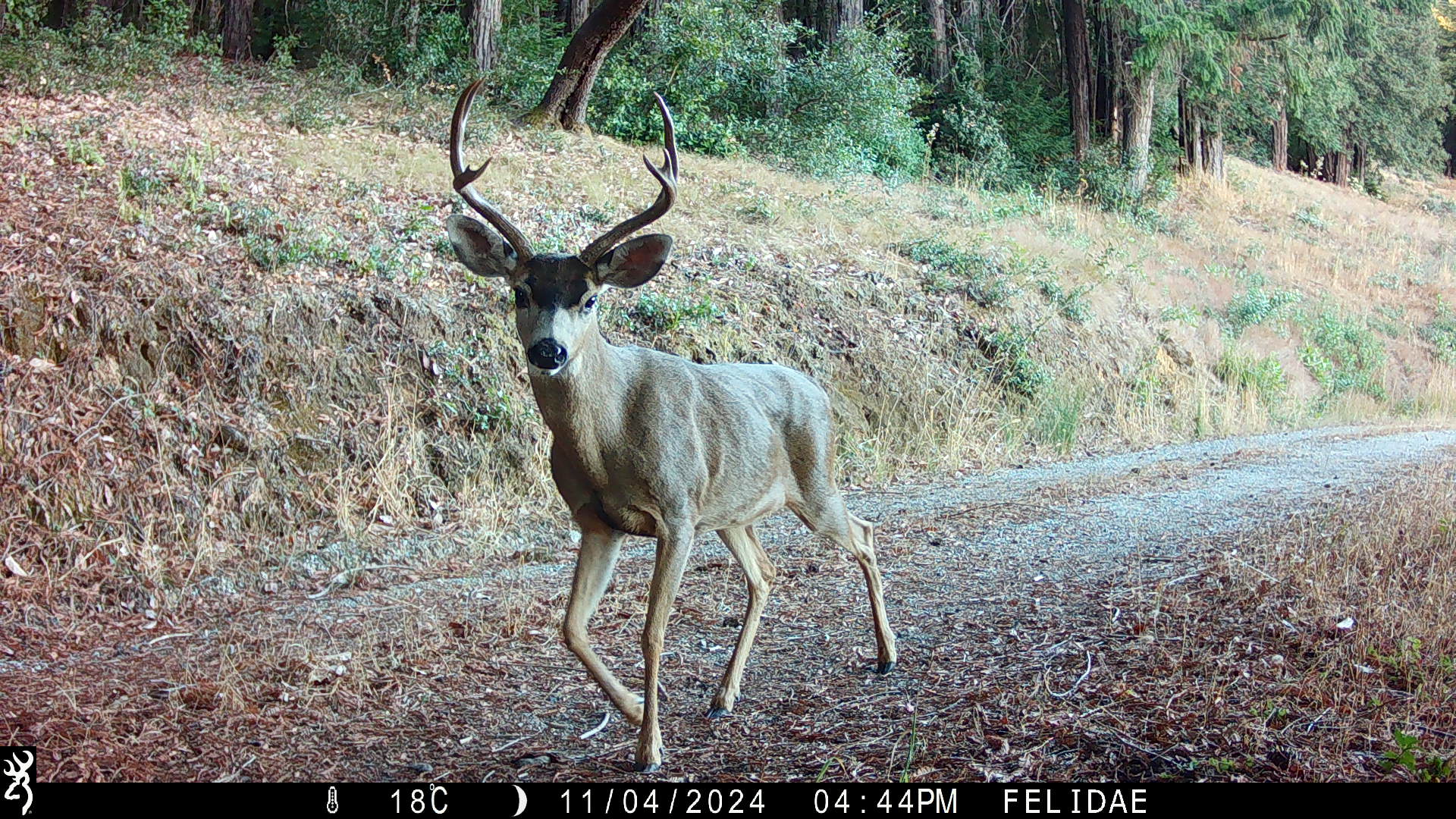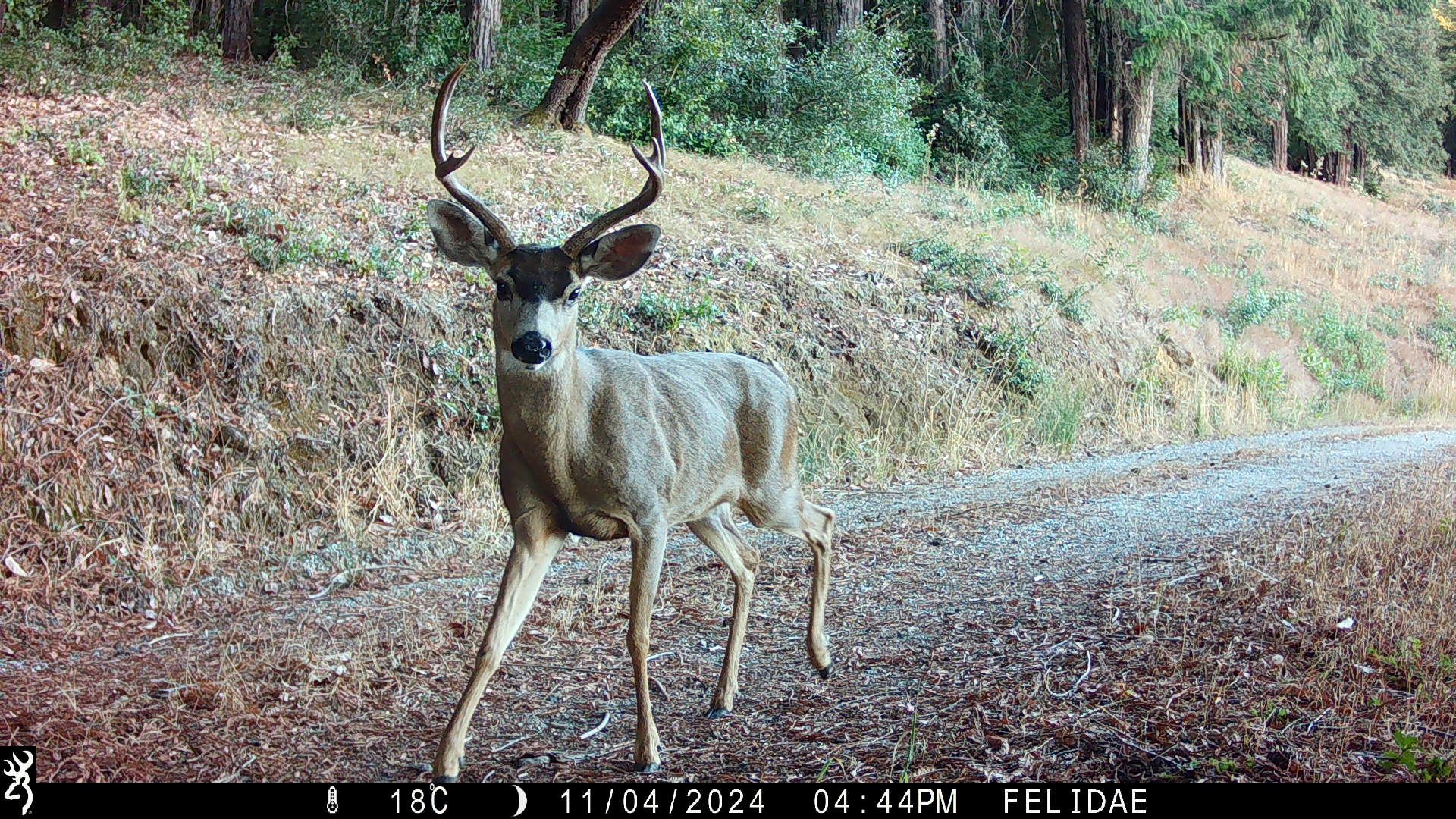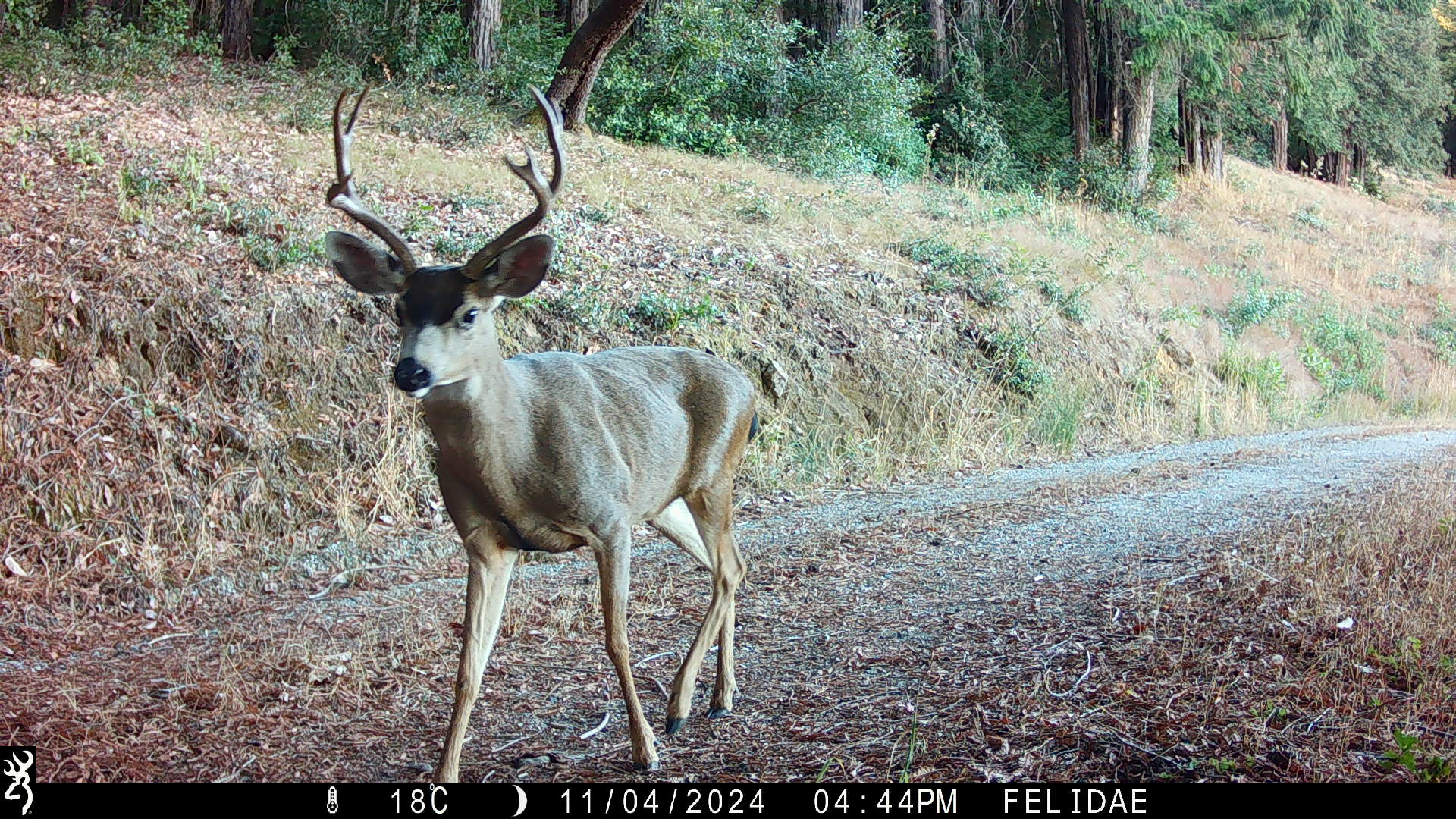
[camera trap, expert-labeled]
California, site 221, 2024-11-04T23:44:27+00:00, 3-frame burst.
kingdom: Animalia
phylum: Chordata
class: Mammalia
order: Artiodactyla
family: Cervidae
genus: Odocoileus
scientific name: Odocoileus hemionus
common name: mule deer